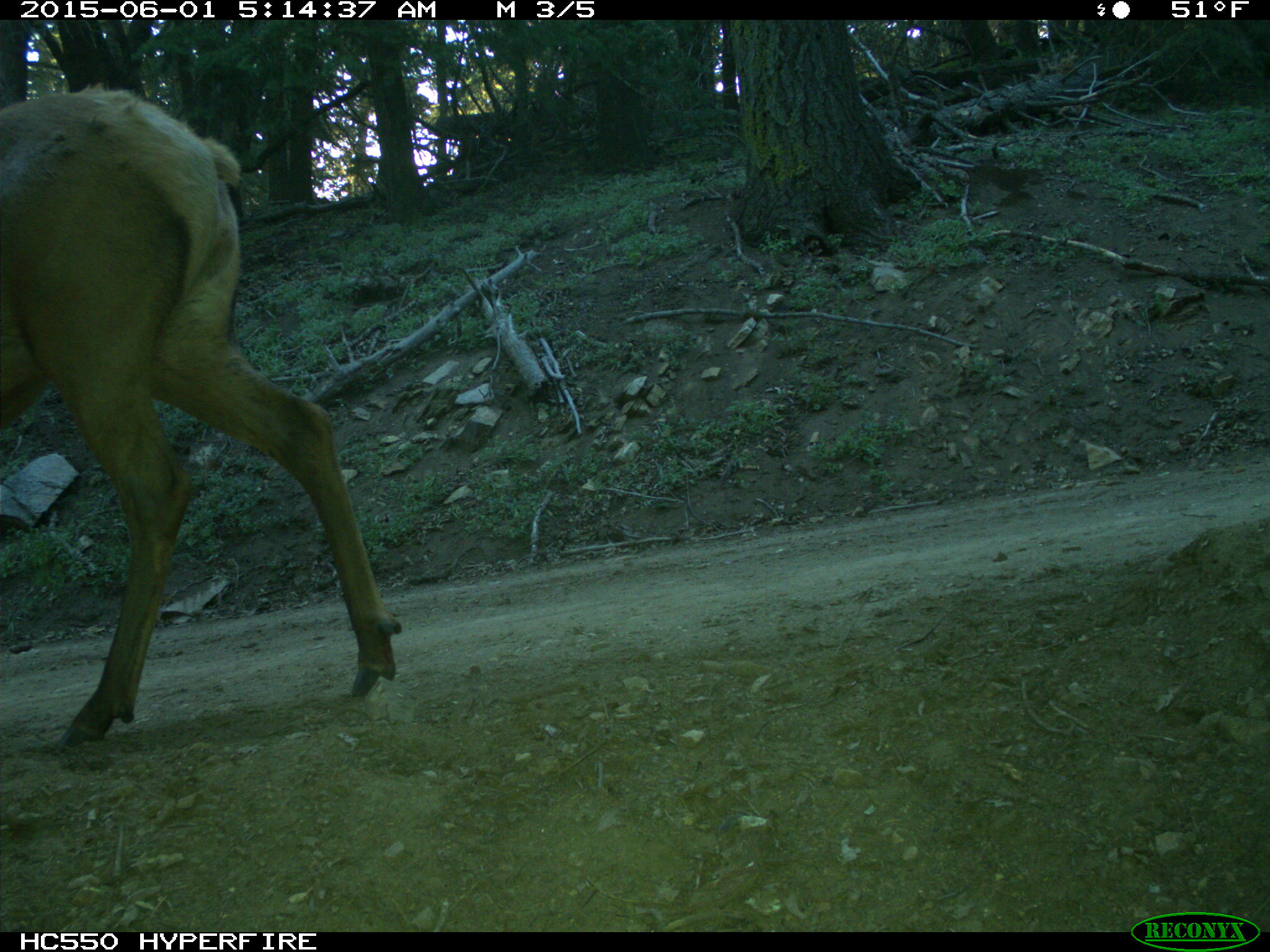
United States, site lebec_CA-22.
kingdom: Animalia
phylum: Chordata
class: Mammalia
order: Artiodactyla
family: Cervidae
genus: Cervus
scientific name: Cervus canadensis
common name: elk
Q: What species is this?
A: Cervus canadensis (elk).